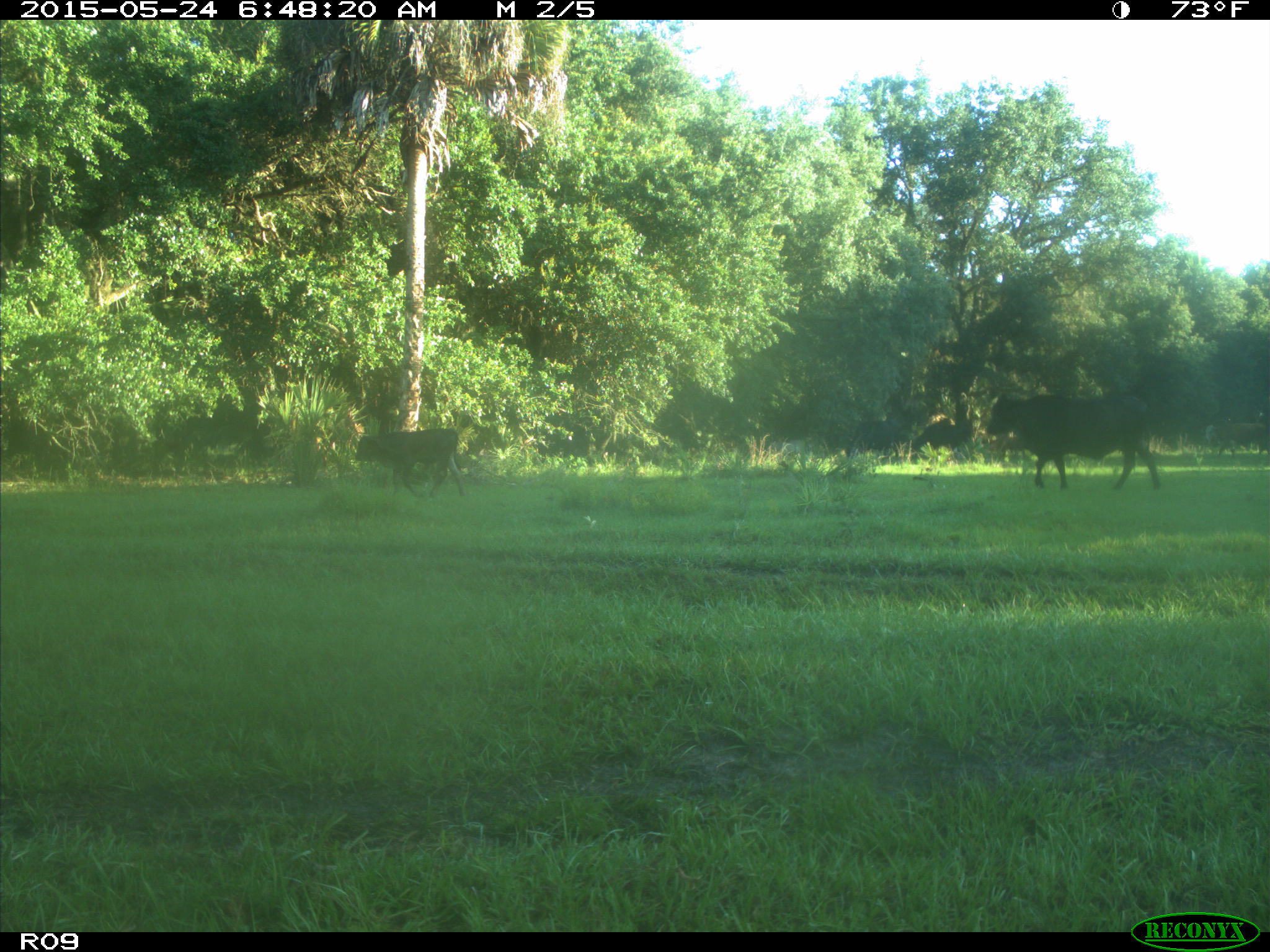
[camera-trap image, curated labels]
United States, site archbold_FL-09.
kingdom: Animalia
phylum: Chordata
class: Mammalia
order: Artiodactyla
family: Bovidae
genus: Bos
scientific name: Bos taurus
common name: domestic cow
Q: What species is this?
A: Bos taurus (domestic cow).